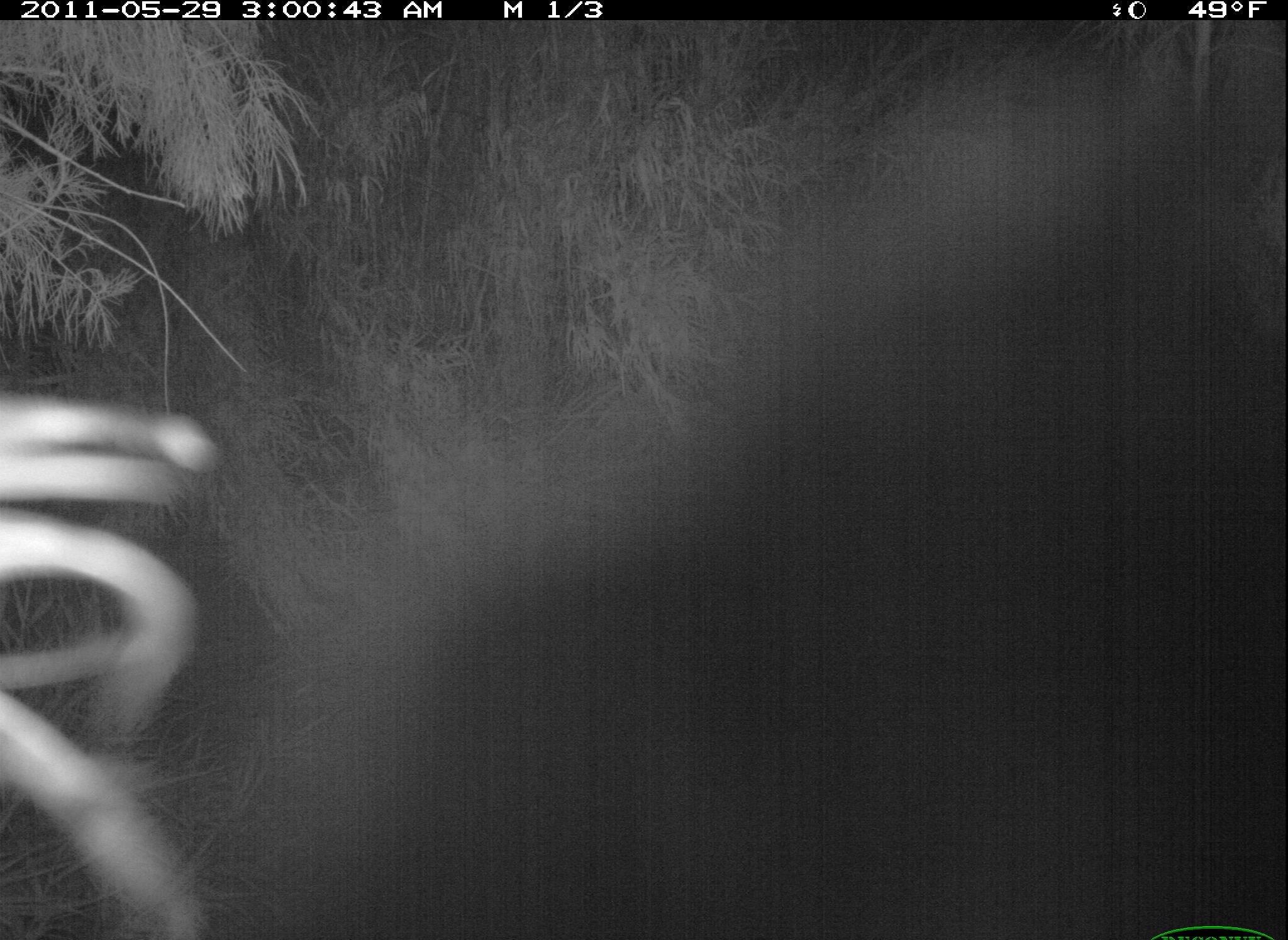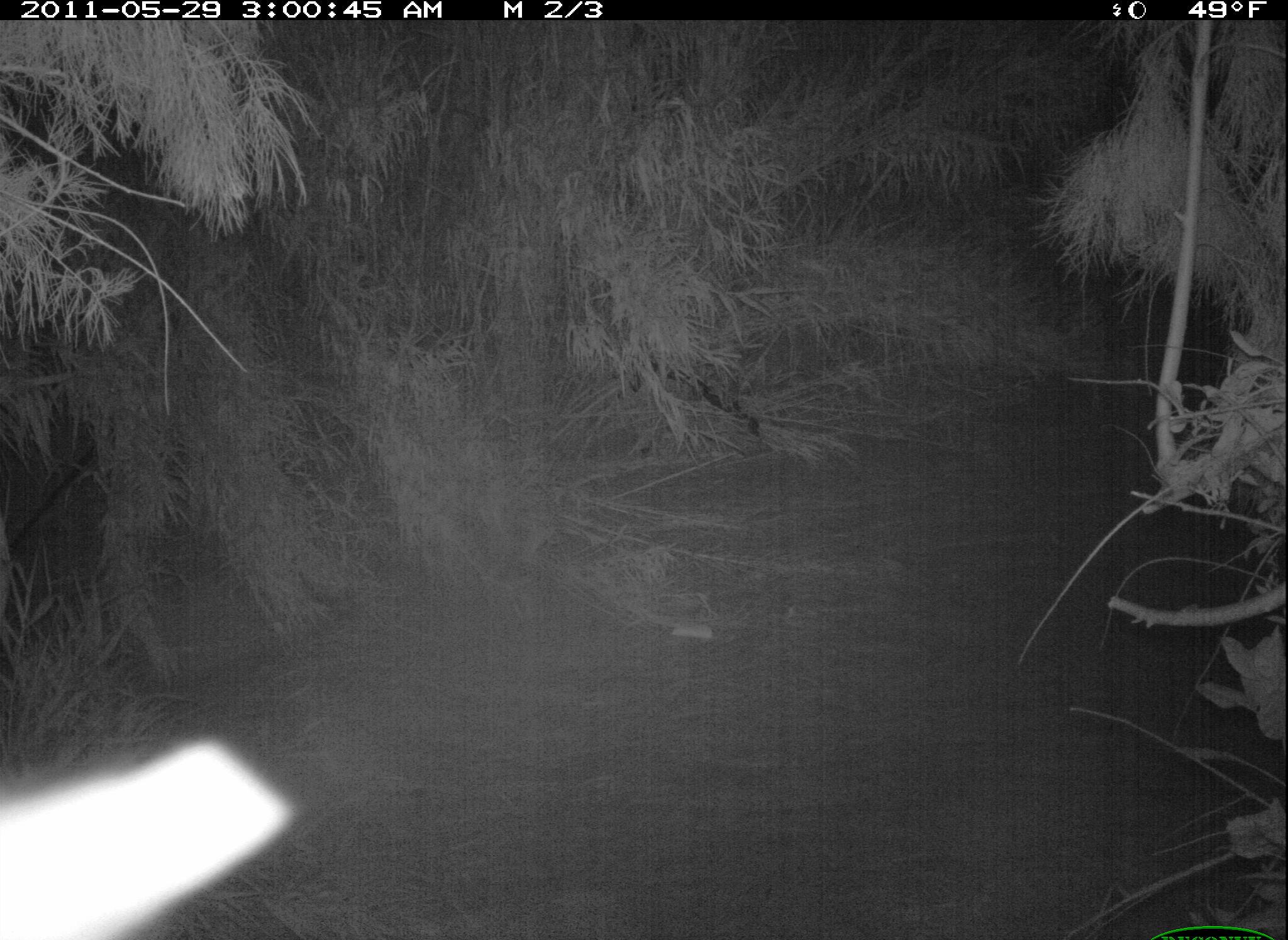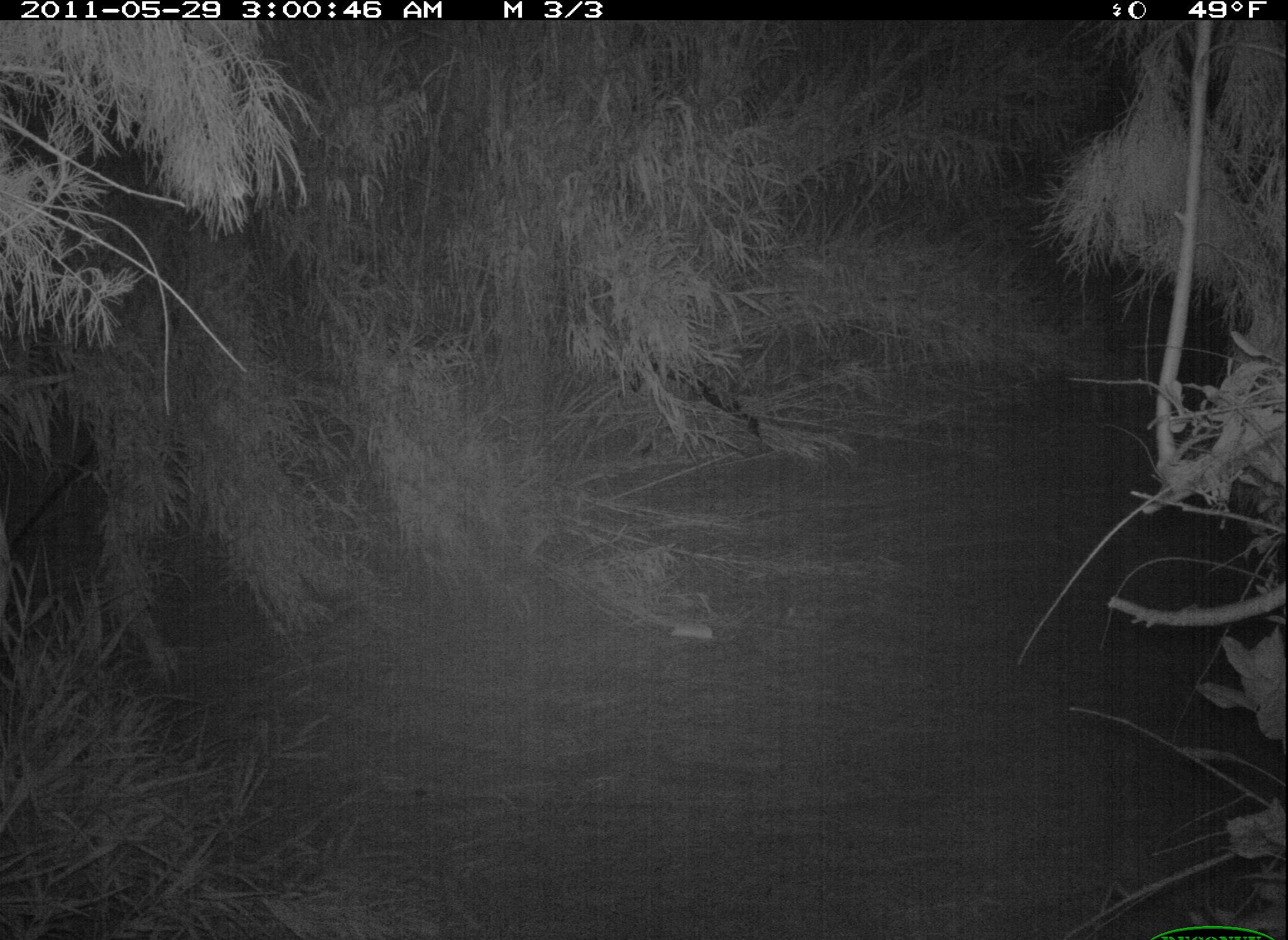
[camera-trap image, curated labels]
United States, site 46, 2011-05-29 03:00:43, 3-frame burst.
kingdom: Animalia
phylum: Chordata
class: Mammalia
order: Carnivora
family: Procyonidae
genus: Procyon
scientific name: Procyon lotor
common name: raccoon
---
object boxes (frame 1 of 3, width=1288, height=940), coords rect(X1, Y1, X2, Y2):
raccoon: rect(2, 80, 1284, 936)